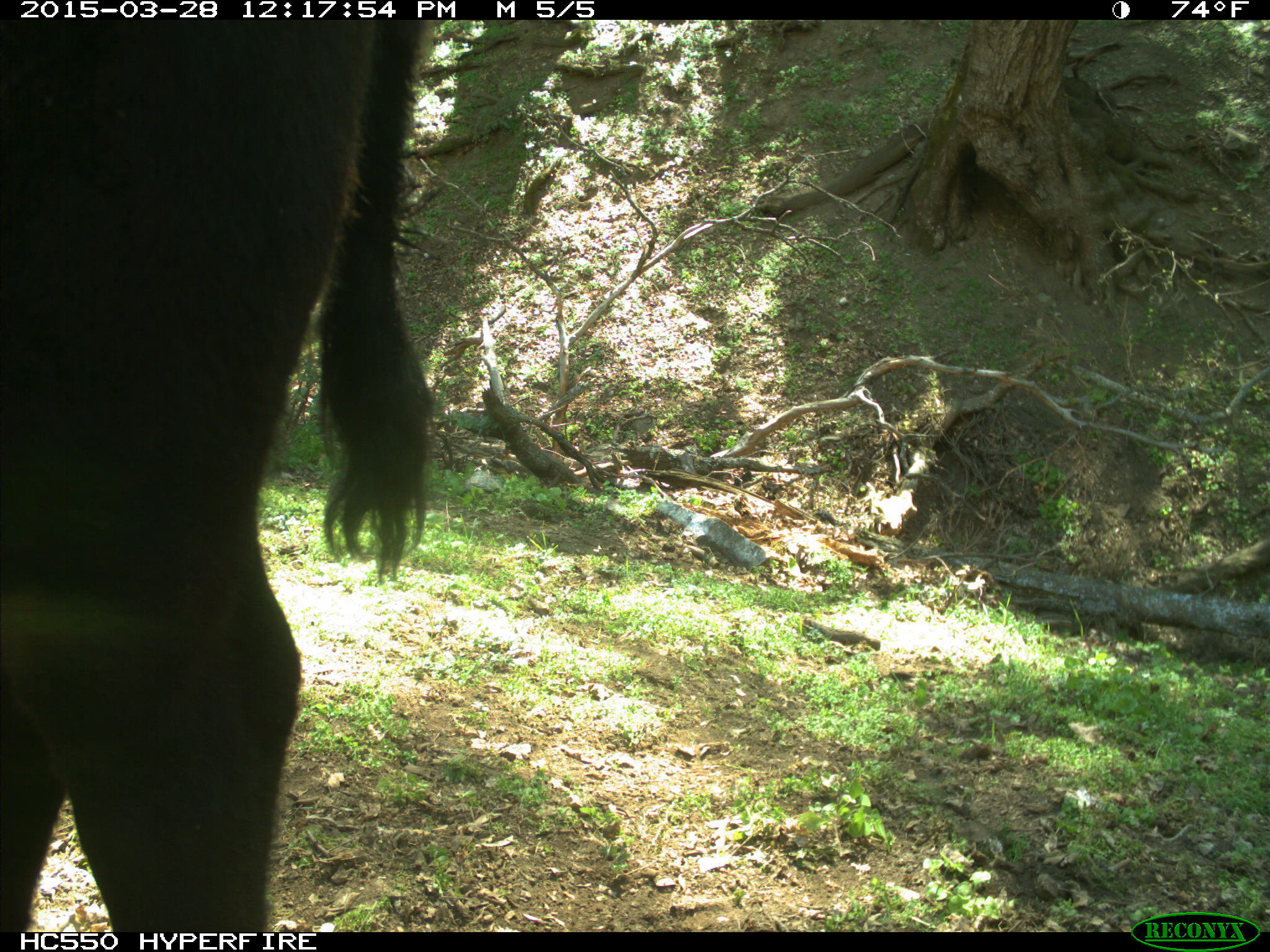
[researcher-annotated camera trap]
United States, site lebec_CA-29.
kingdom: Animalia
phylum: Chordata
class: Mammalia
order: Artiodactyla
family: Bovidae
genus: Bos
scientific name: Bos taurus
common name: domestic cow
Bos taurus (domestic cow).